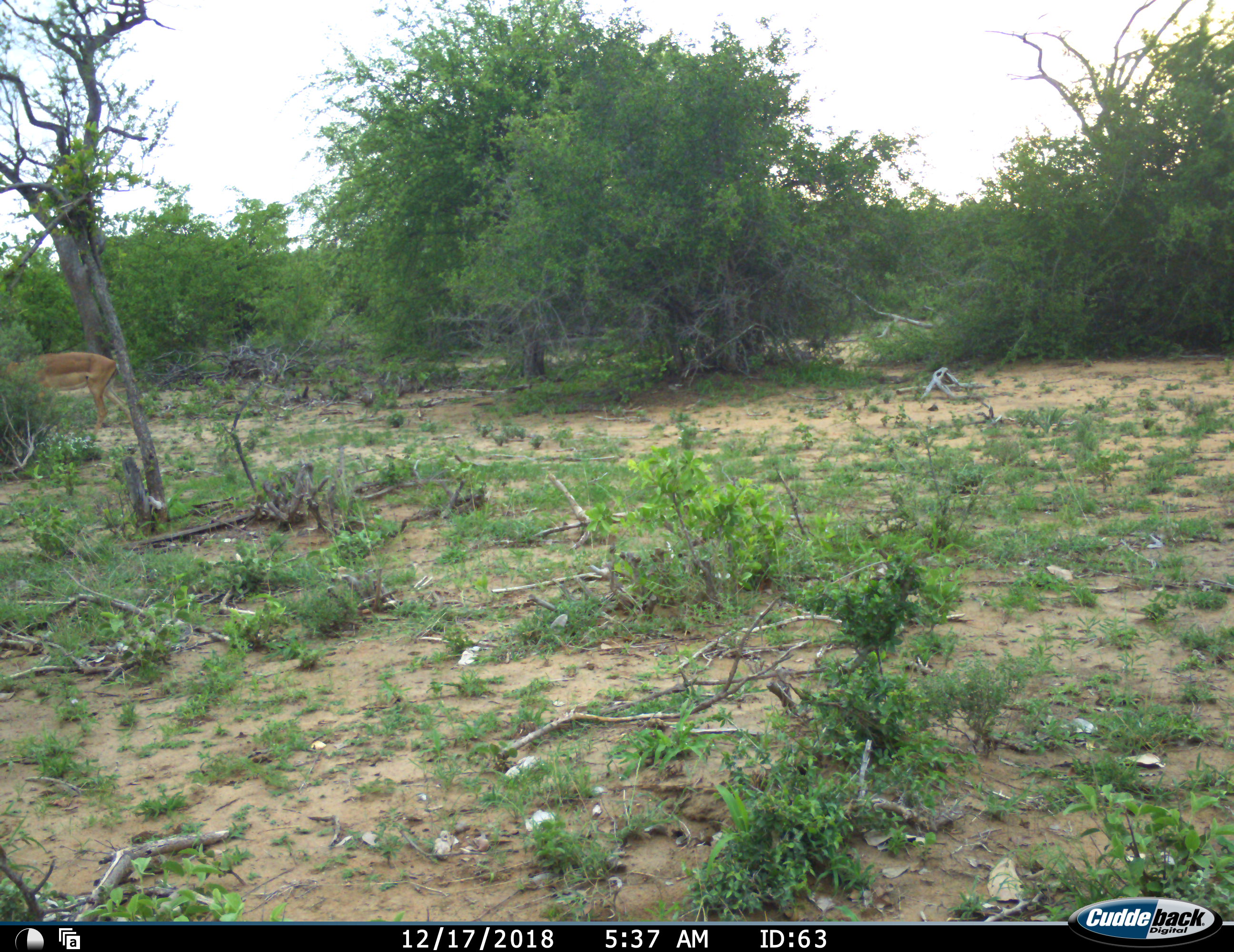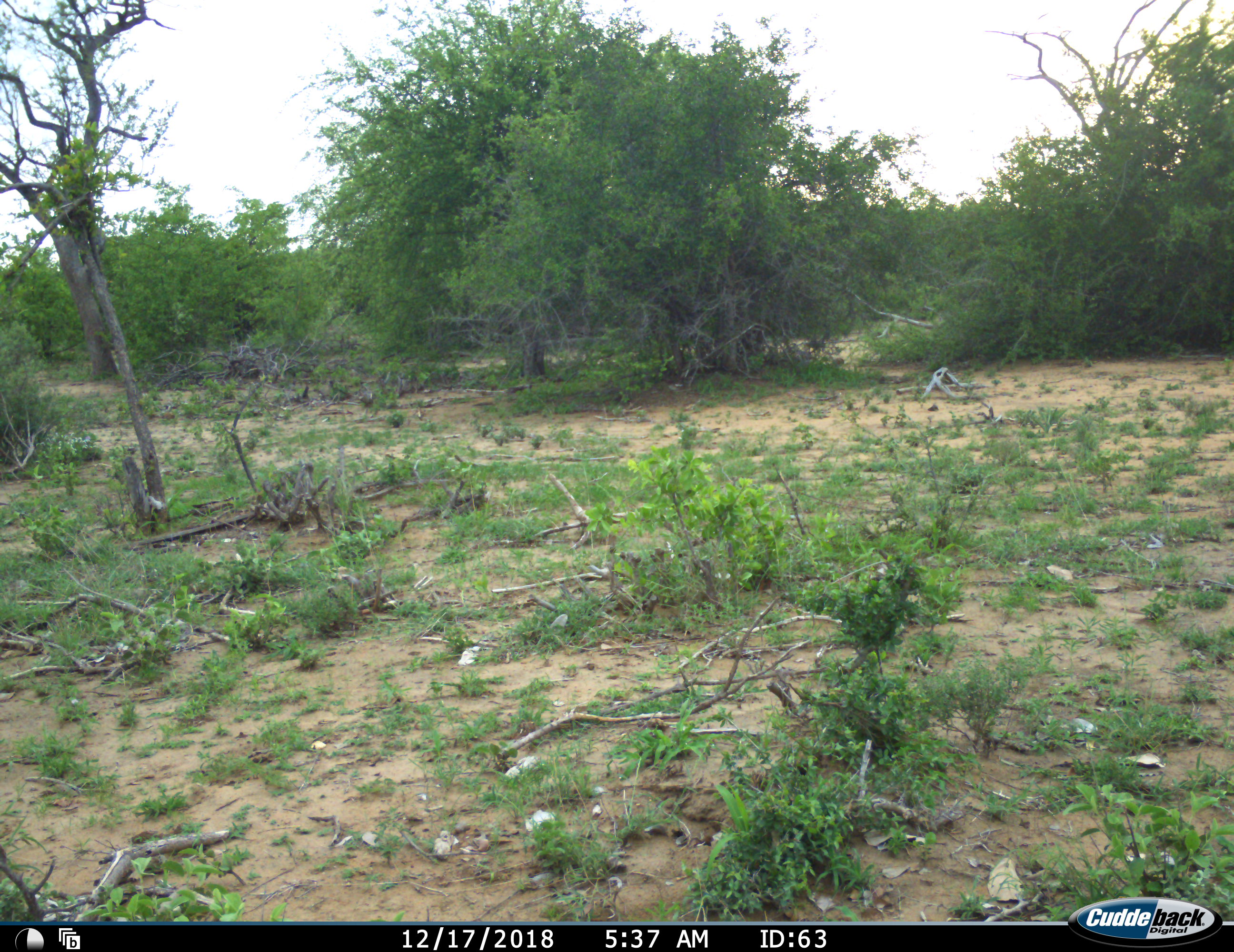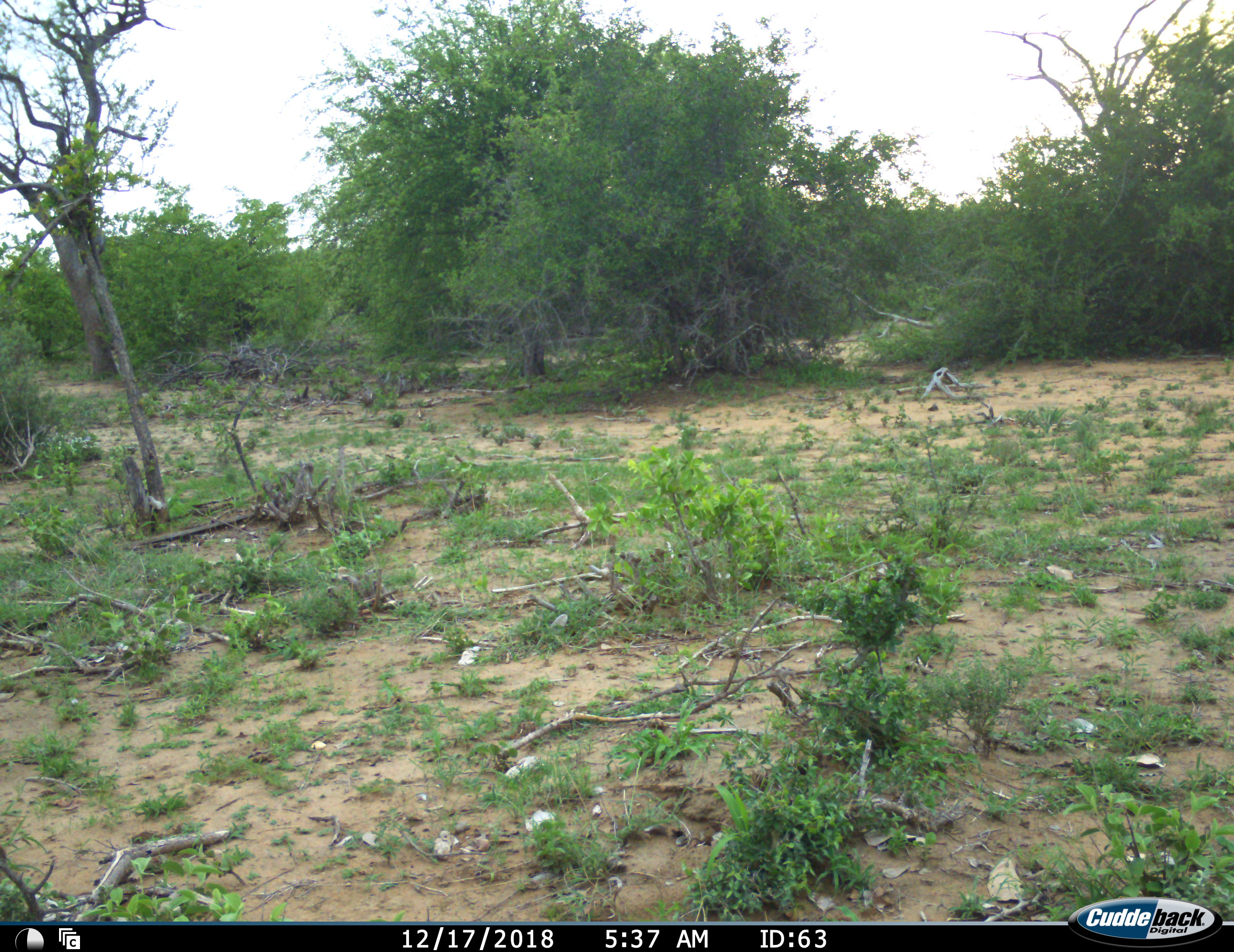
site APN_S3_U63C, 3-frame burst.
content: unidentified animal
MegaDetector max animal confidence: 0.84